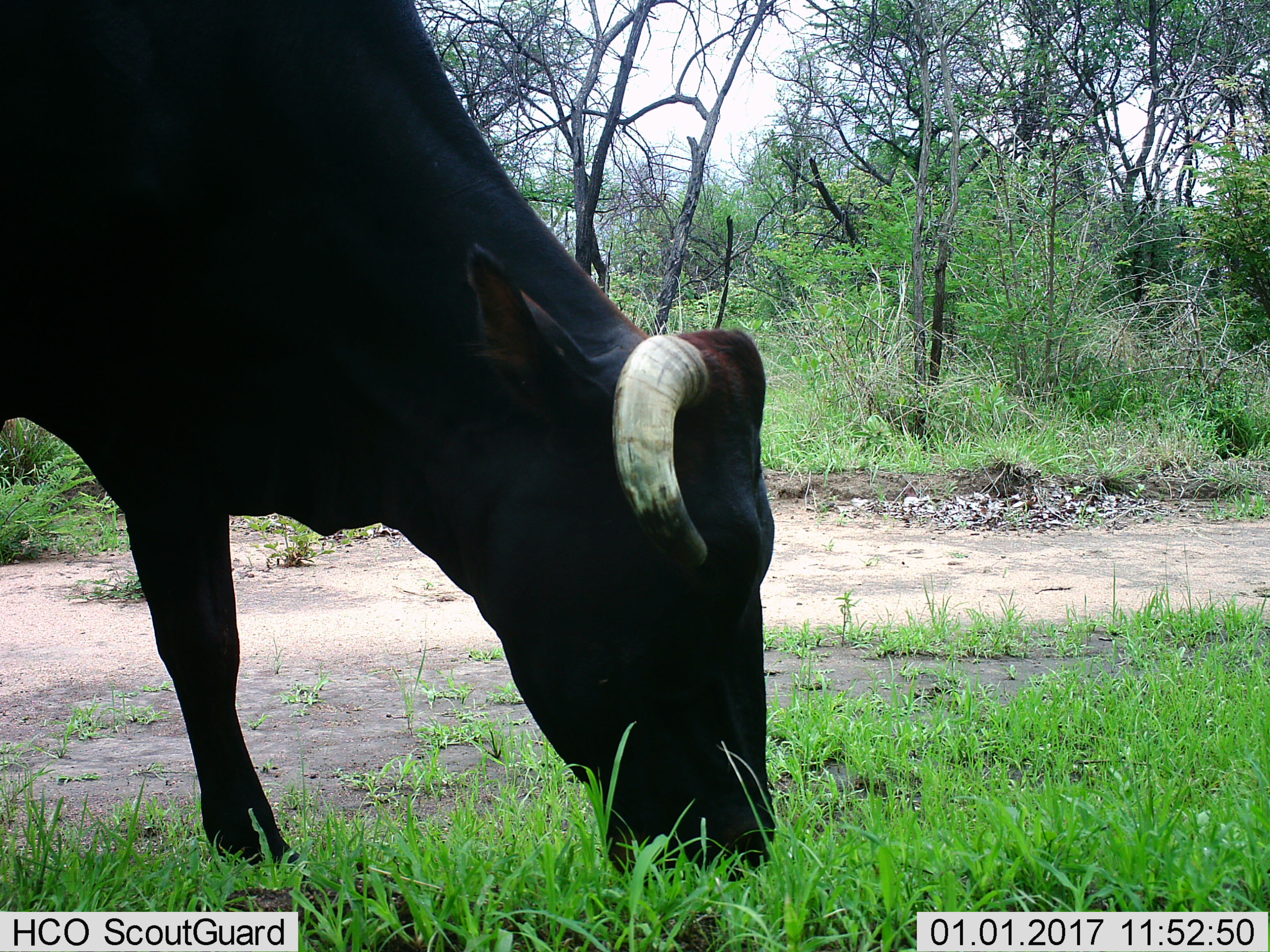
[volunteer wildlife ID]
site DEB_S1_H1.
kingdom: Animalia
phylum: Chordata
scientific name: Vertebrata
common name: domestic animal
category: domesticanimal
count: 1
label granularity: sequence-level